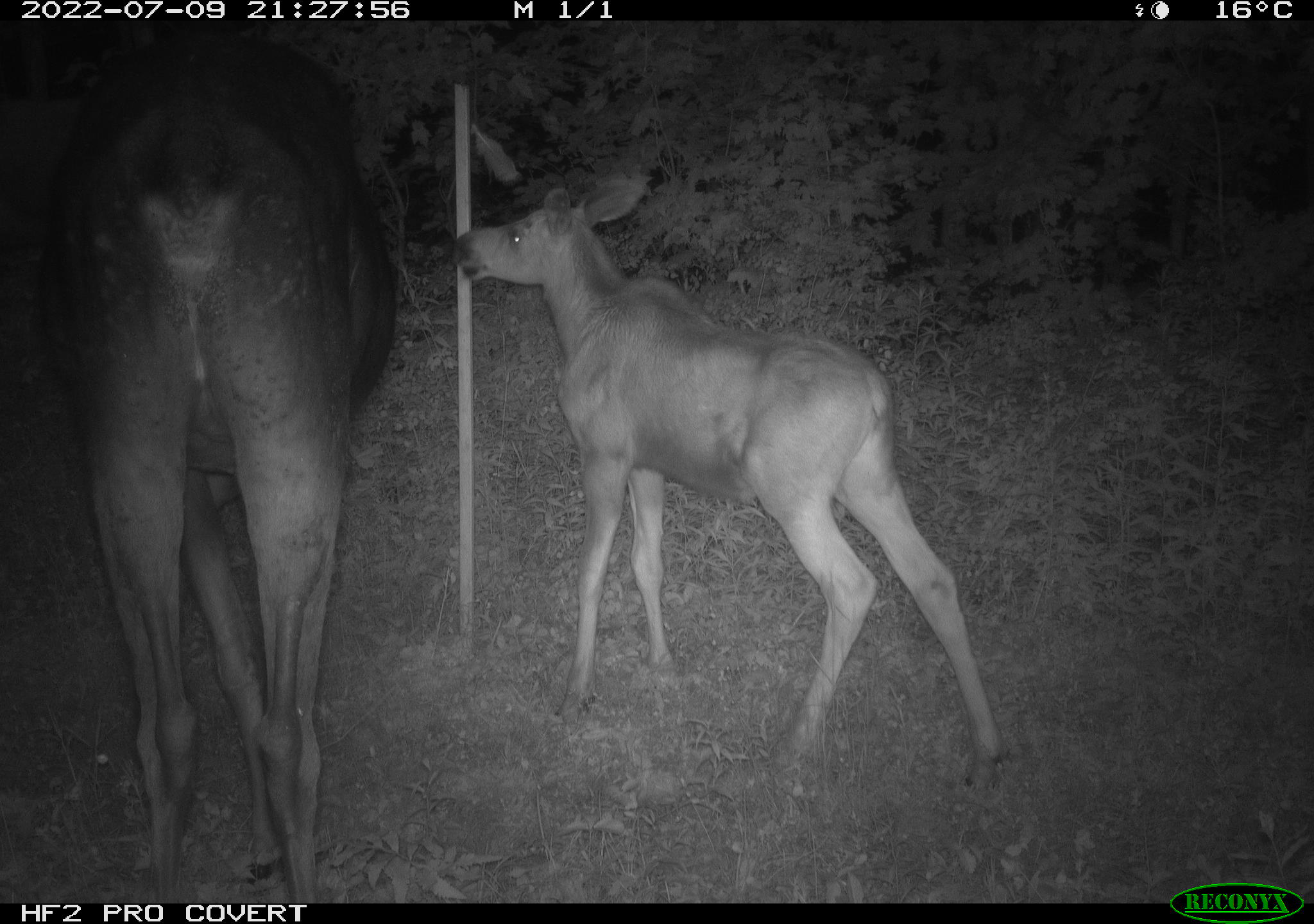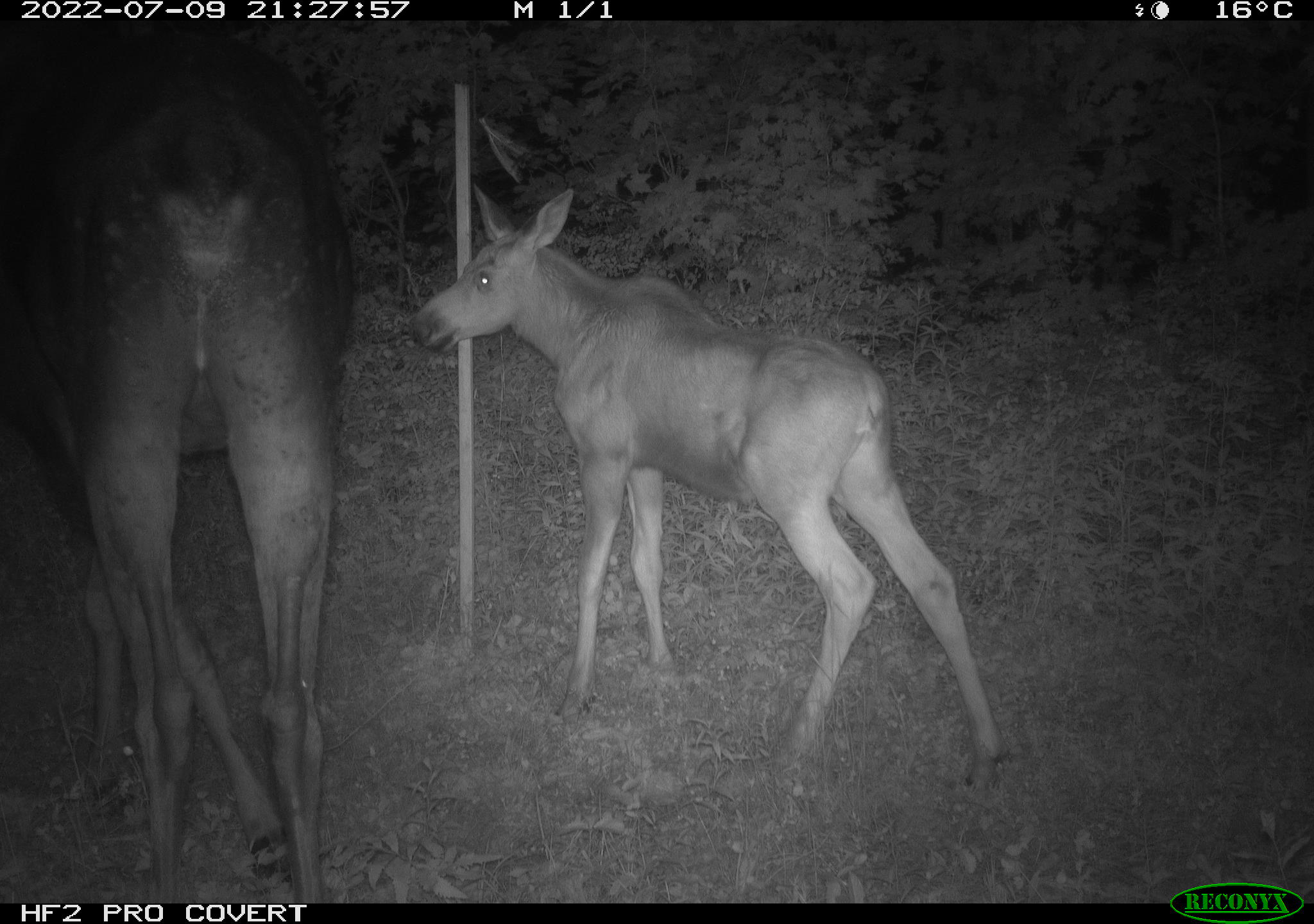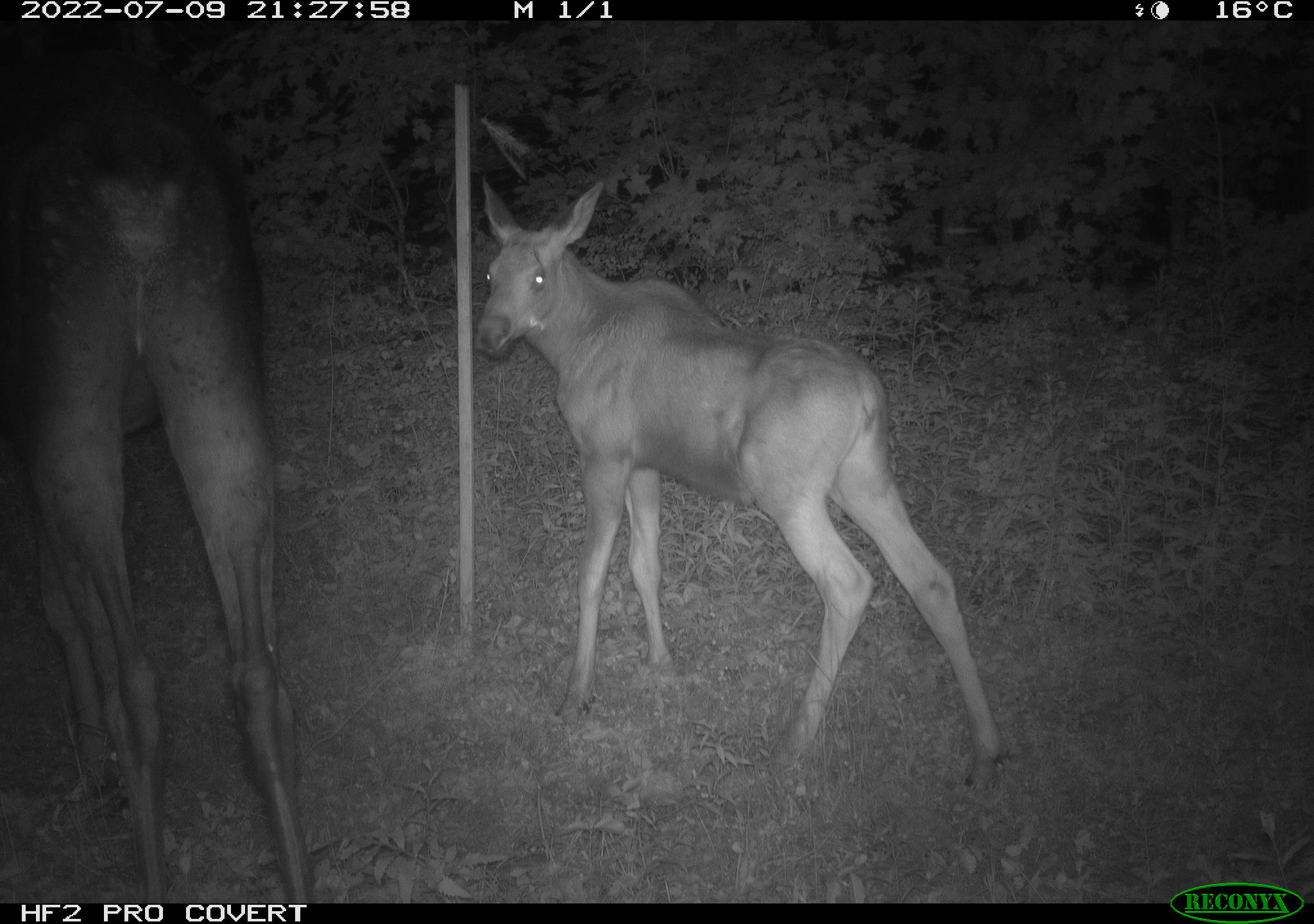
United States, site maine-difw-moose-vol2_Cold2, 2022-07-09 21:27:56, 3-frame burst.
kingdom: Animalia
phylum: Chordata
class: Mammalia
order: Artiodactyla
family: Cervidae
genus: Alces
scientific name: Alces alces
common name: moose